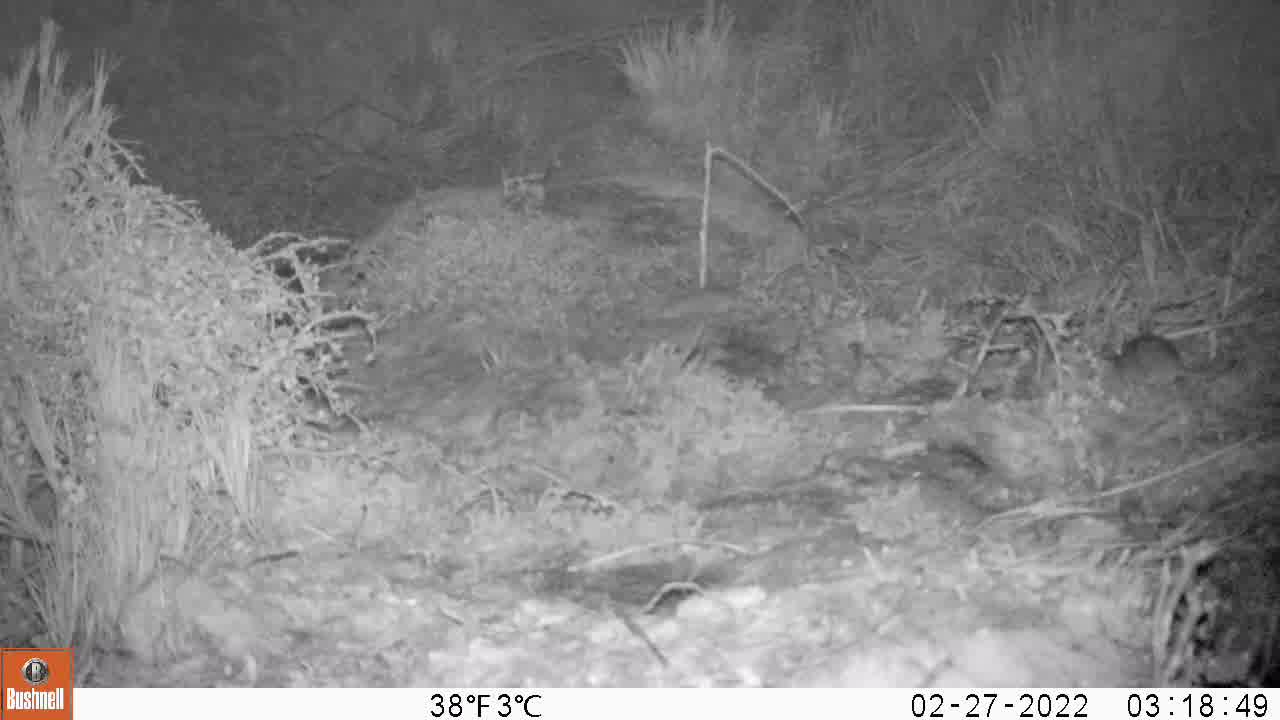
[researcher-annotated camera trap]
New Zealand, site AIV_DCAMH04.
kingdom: Animalia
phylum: Chordata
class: Mammalia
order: Rodentia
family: Muridae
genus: Mus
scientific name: Mus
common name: mouse